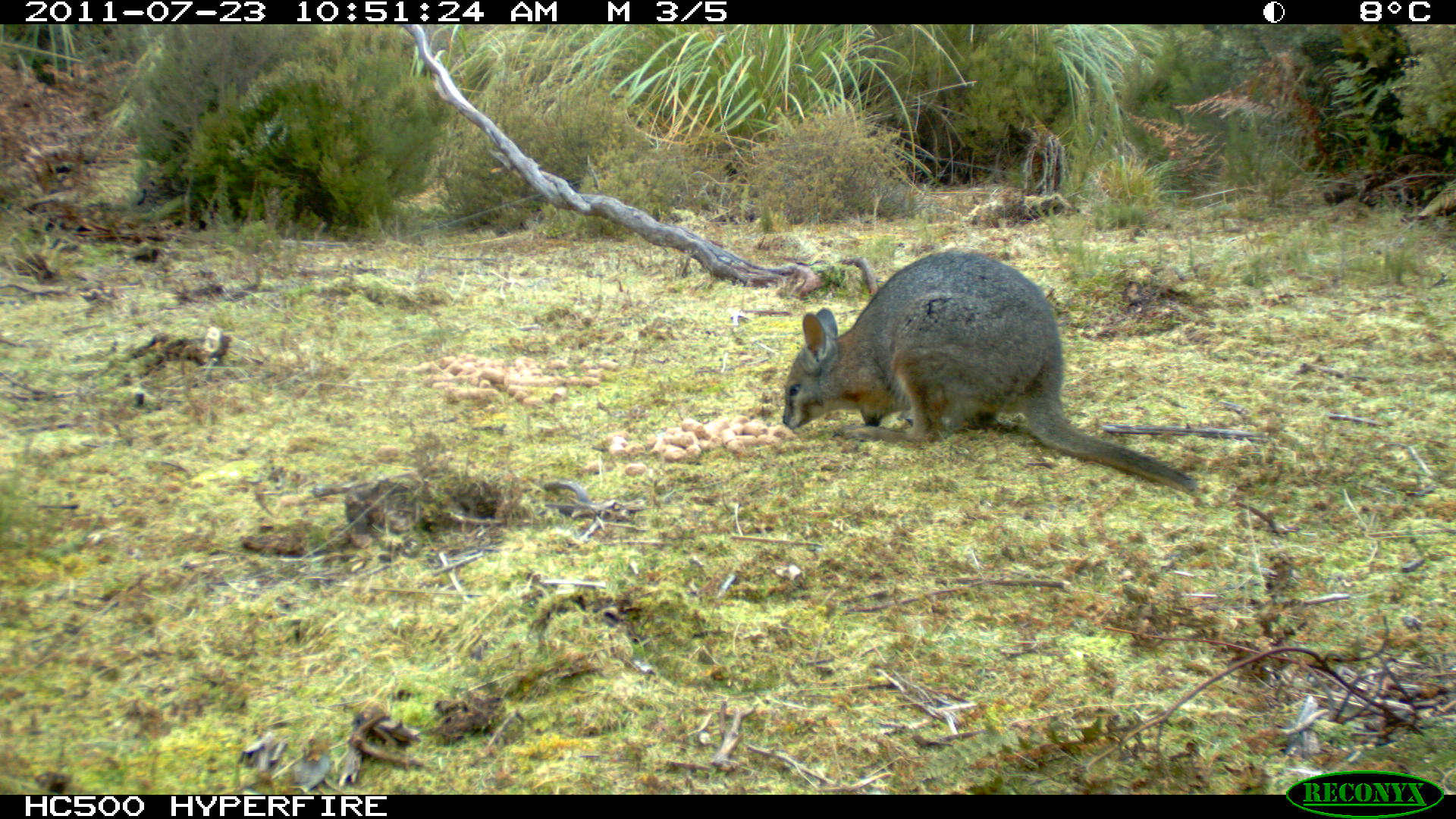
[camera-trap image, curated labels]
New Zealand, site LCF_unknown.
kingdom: Animalia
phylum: Chordata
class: Mammalia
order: Diprotodontia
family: Macropodidae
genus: Notamacropus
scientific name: Notamacropus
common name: wallaby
Wallaby (Notamacropus).